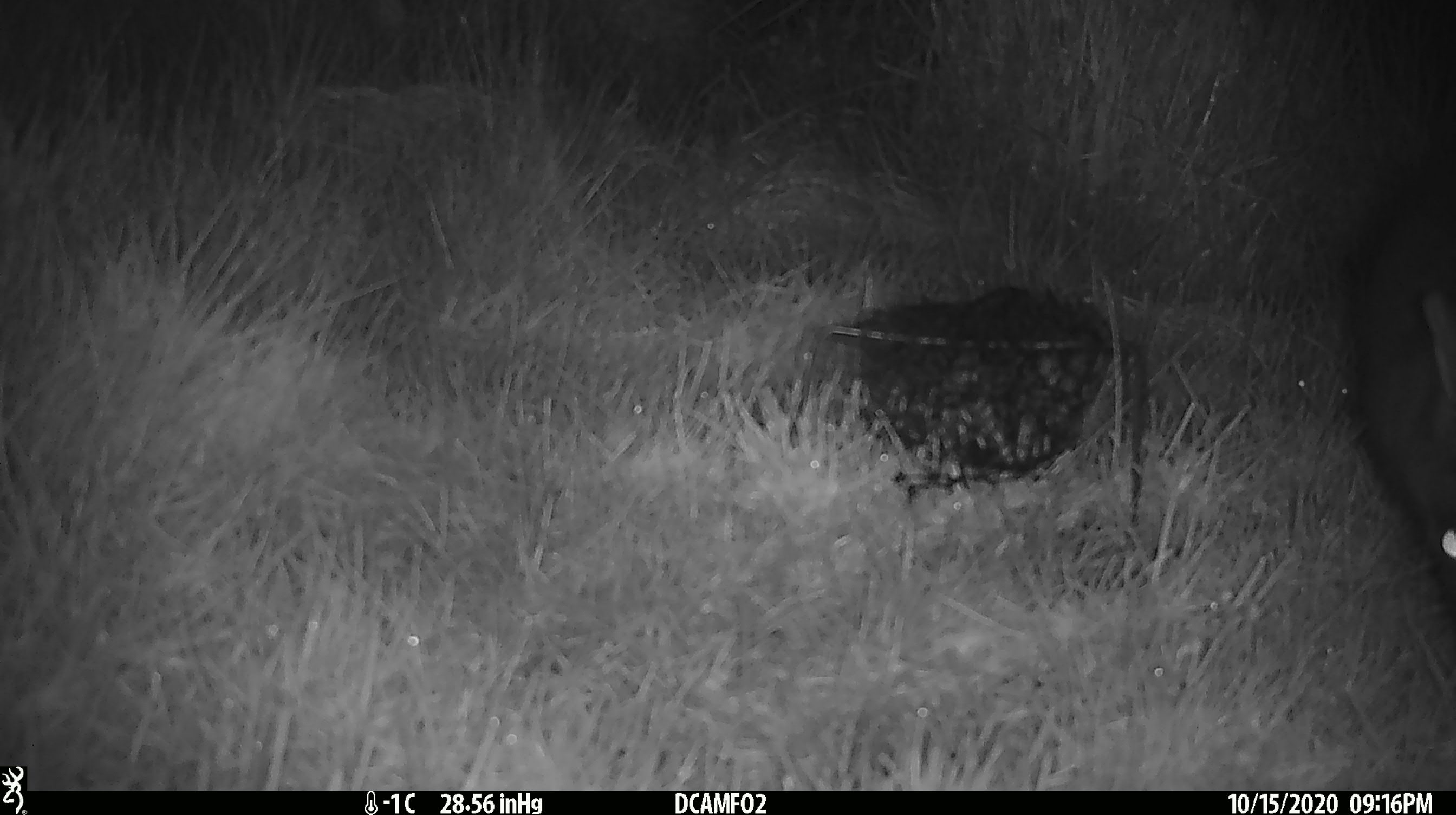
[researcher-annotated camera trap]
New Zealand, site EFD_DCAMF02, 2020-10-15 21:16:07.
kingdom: Animalia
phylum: Chordata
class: Mammalia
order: Diprotodontia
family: Phalangeridae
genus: Trichosurus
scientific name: Trichosurus vulpecula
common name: common brushtail possum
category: possum